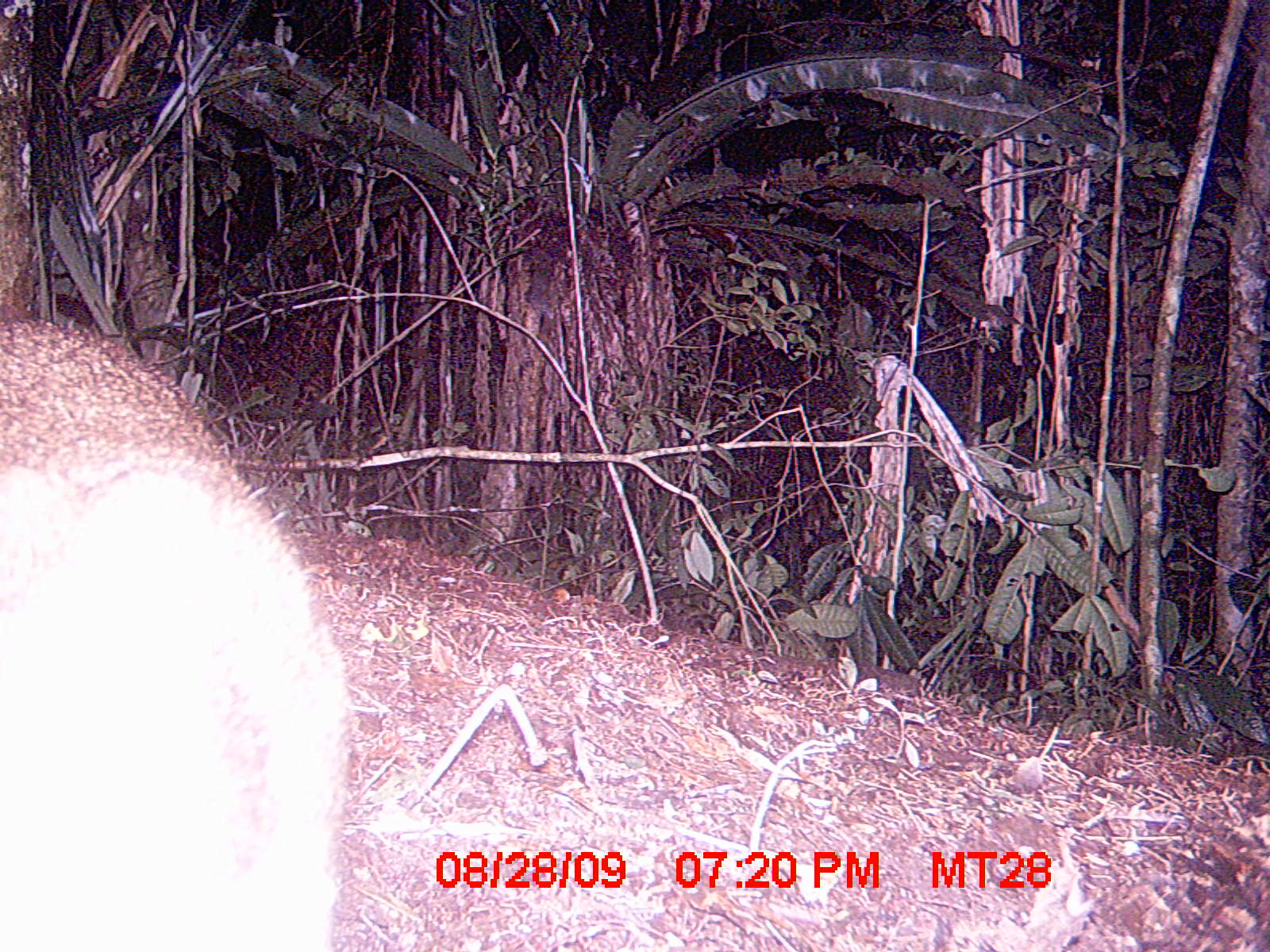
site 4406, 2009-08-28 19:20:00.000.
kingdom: Animalia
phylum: Chordata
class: Mammalia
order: Carnivora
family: Eupleridae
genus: Cryptoprocta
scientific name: Cryptoprocta ferox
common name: fossa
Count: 1.